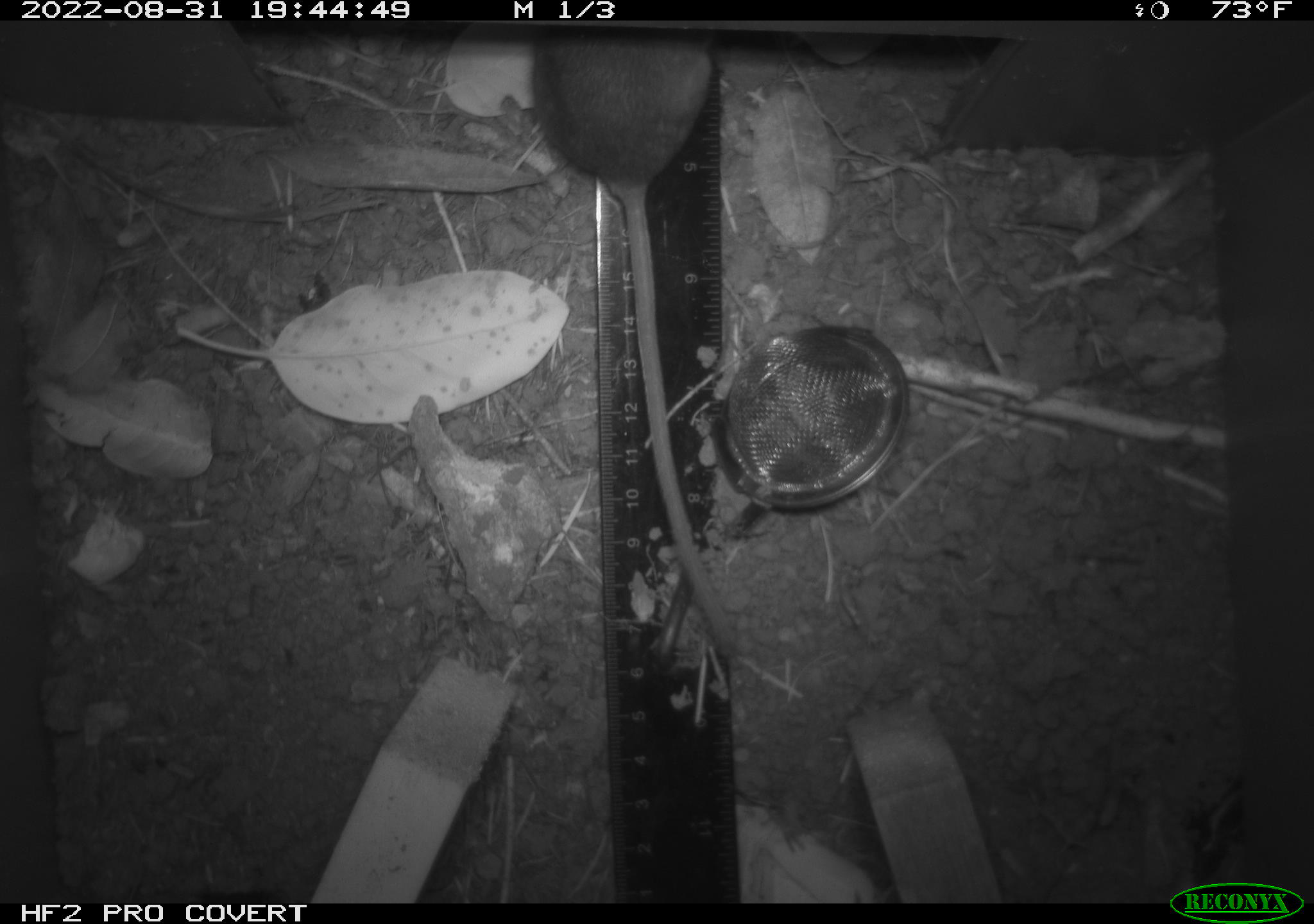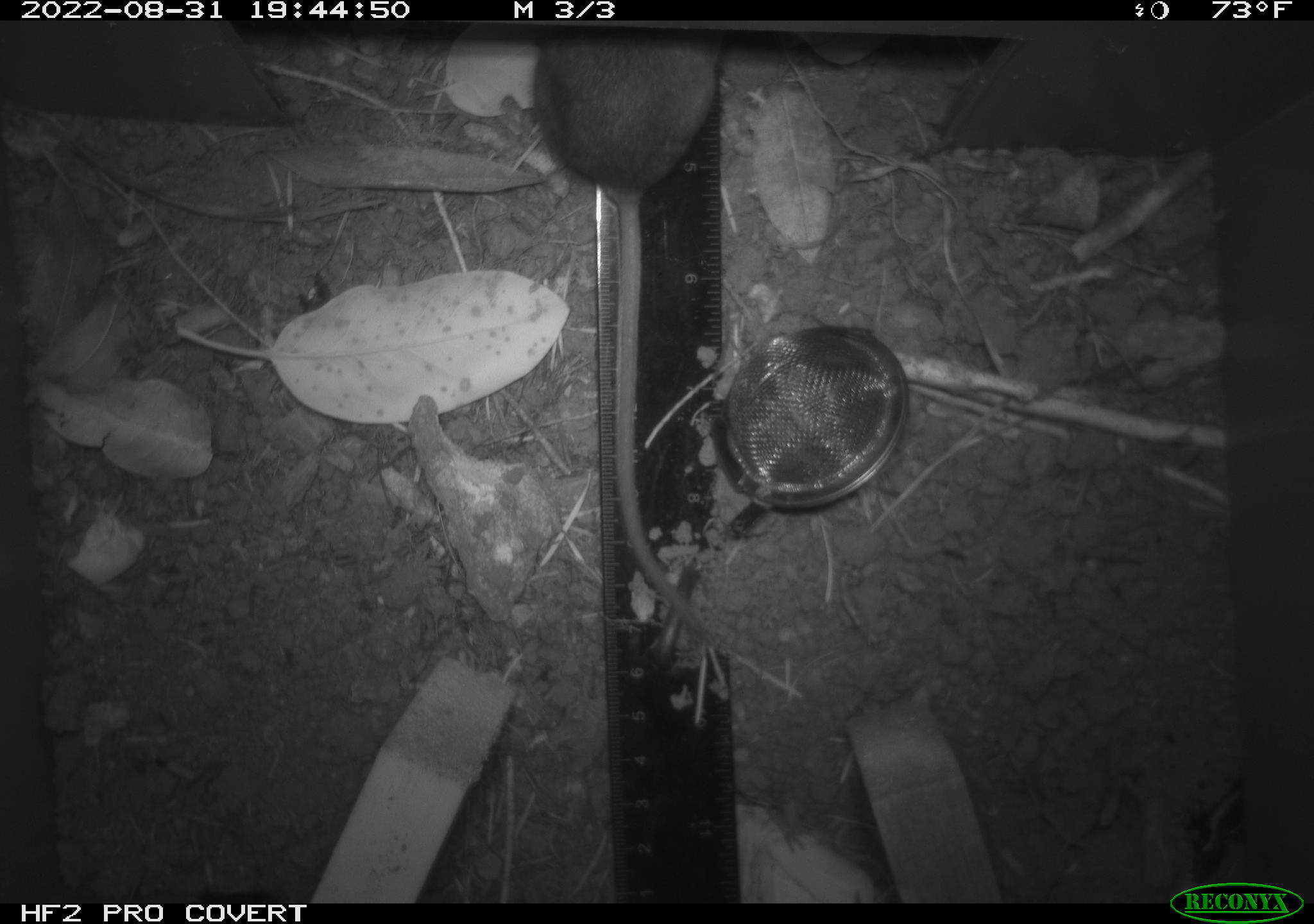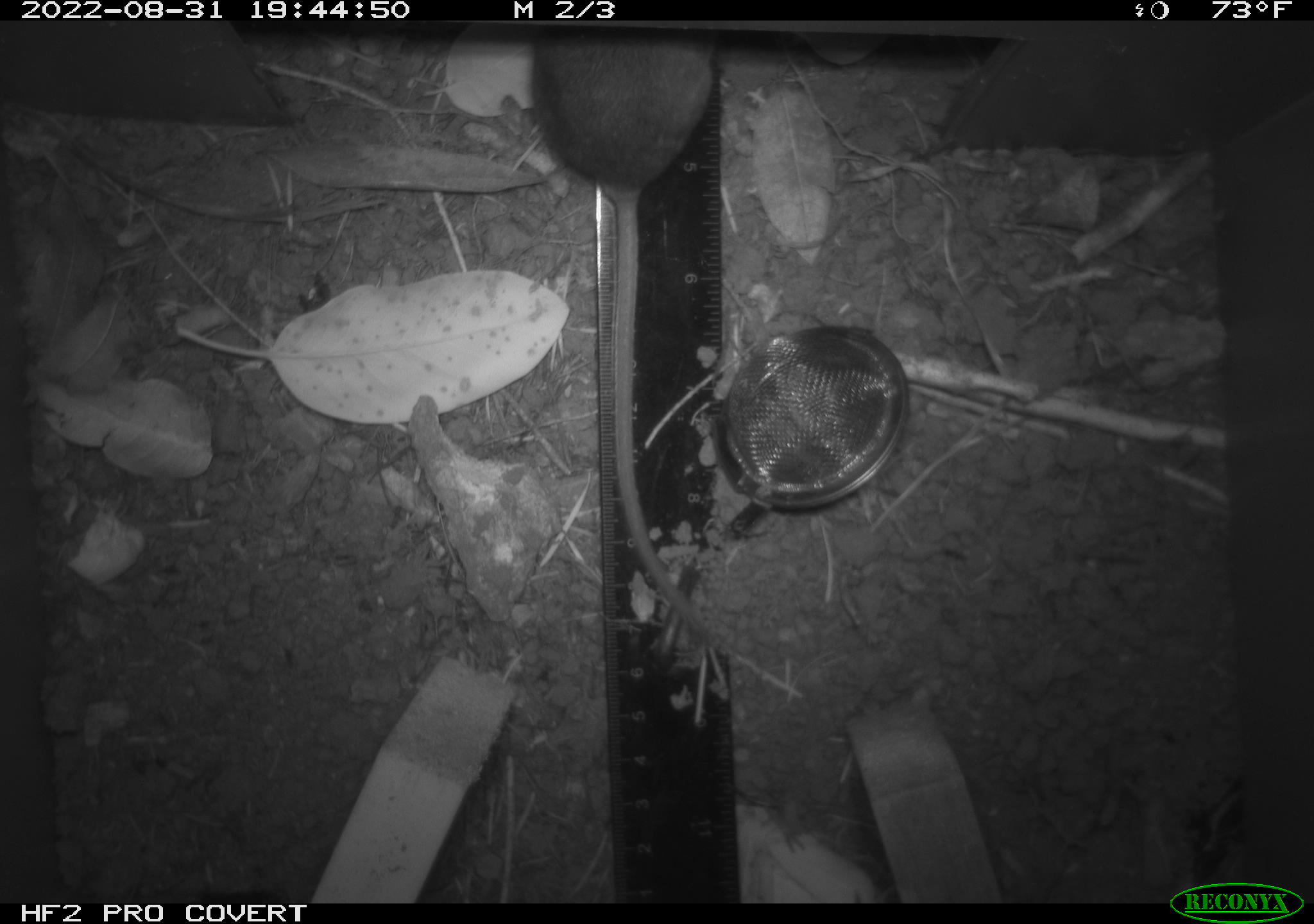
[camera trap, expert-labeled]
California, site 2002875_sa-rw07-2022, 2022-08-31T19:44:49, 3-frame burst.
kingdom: Animalia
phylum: Chordata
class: Mammalia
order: Rodentia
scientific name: Rodentia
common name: mouse species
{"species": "mouse species (Rodentia)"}